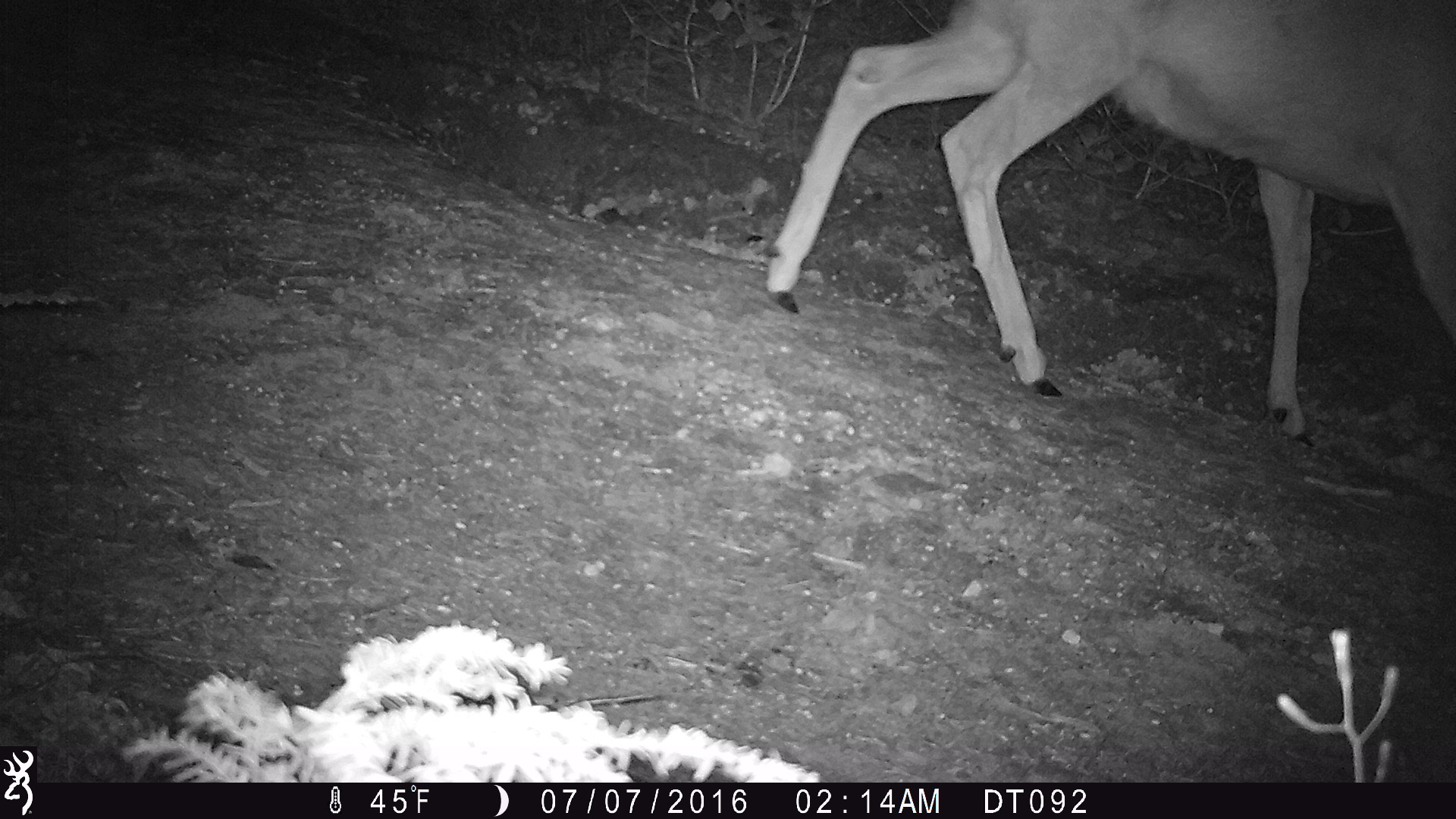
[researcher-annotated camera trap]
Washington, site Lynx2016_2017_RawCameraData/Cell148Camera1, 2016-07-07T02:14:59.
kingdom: Animalia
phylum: Chordata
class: Mammalia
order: Artiodactyla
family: Cervidae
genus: Odocoileus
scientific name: Odocoileus hemionus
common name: mule deer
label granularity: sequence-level